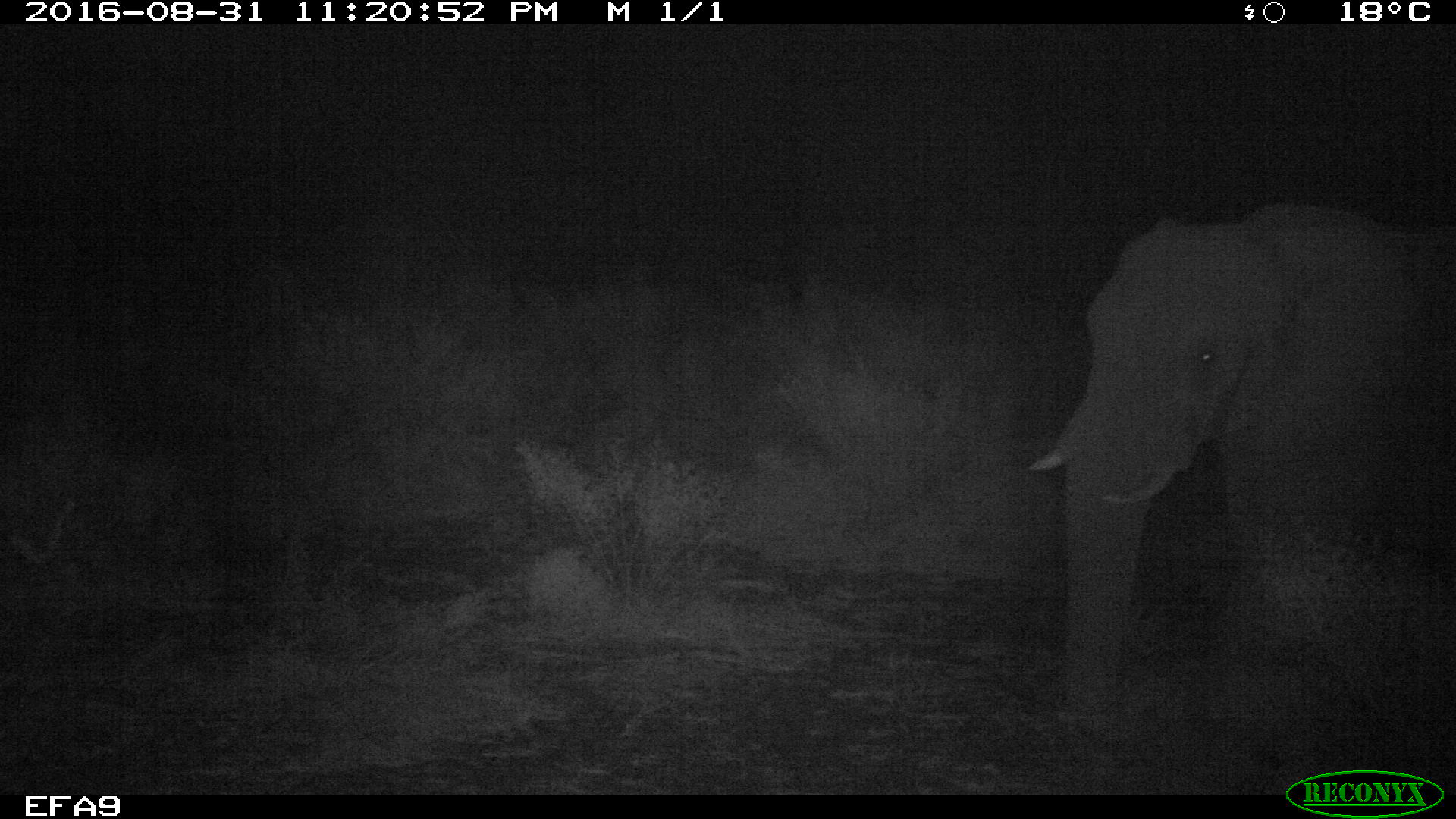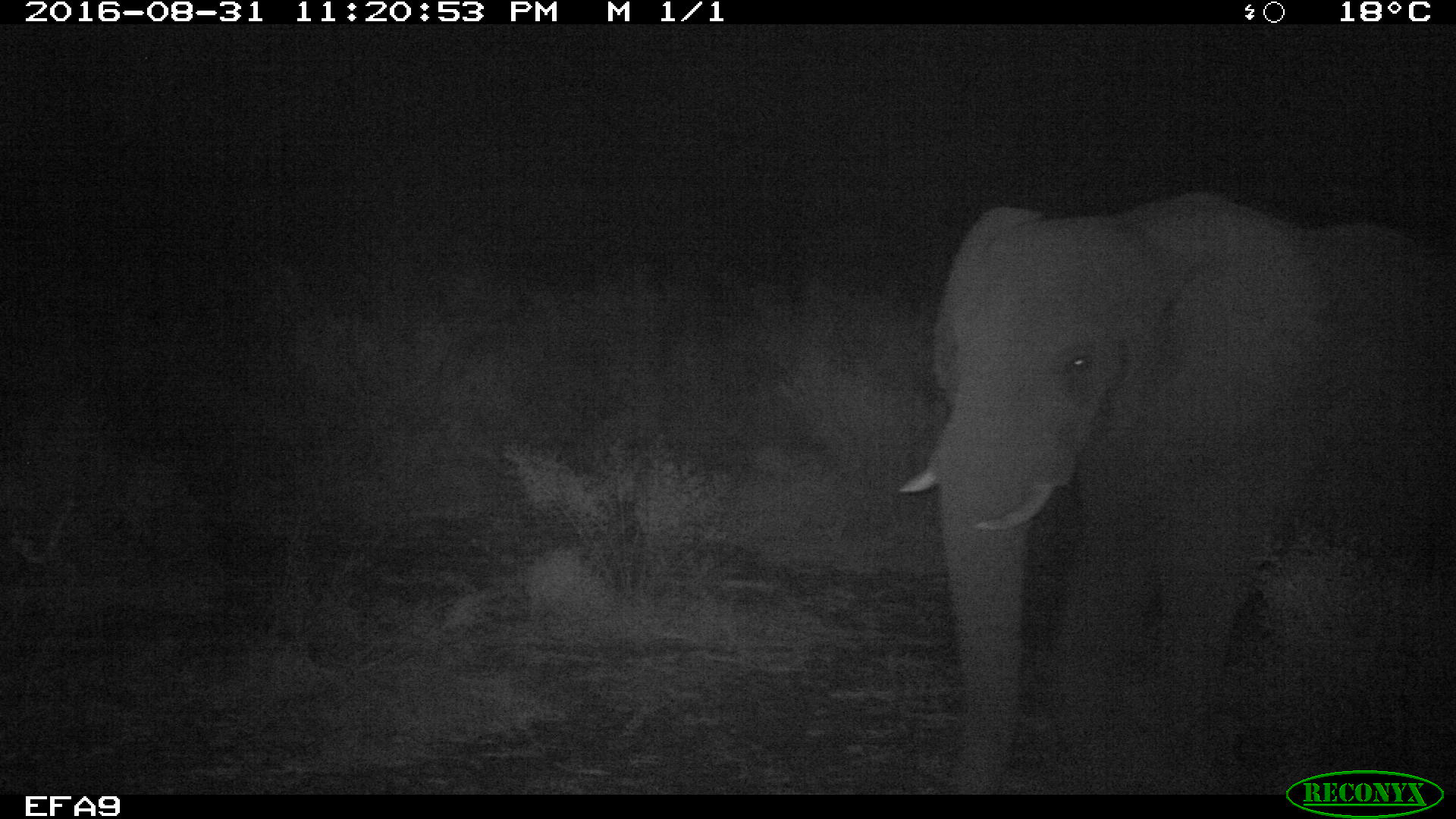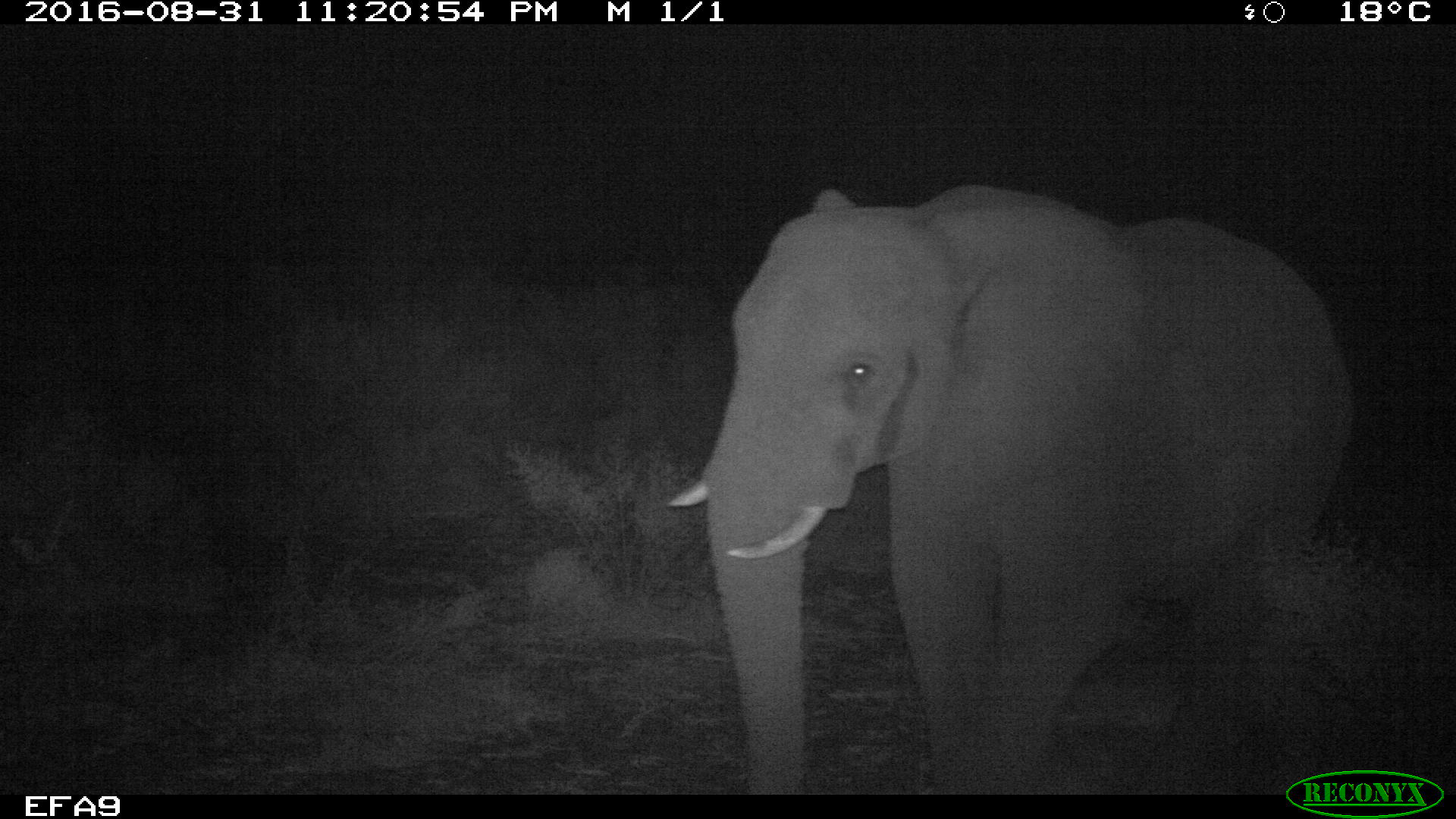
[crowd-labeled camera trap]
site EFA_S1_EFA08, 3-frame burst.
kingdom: Animalia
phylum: Chordata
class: Mammalia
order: Proboscidea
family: Elephantidae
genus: Loxodonta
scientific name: Loxodonta africana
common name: african bush elephant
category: elephant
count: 1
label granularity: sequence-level